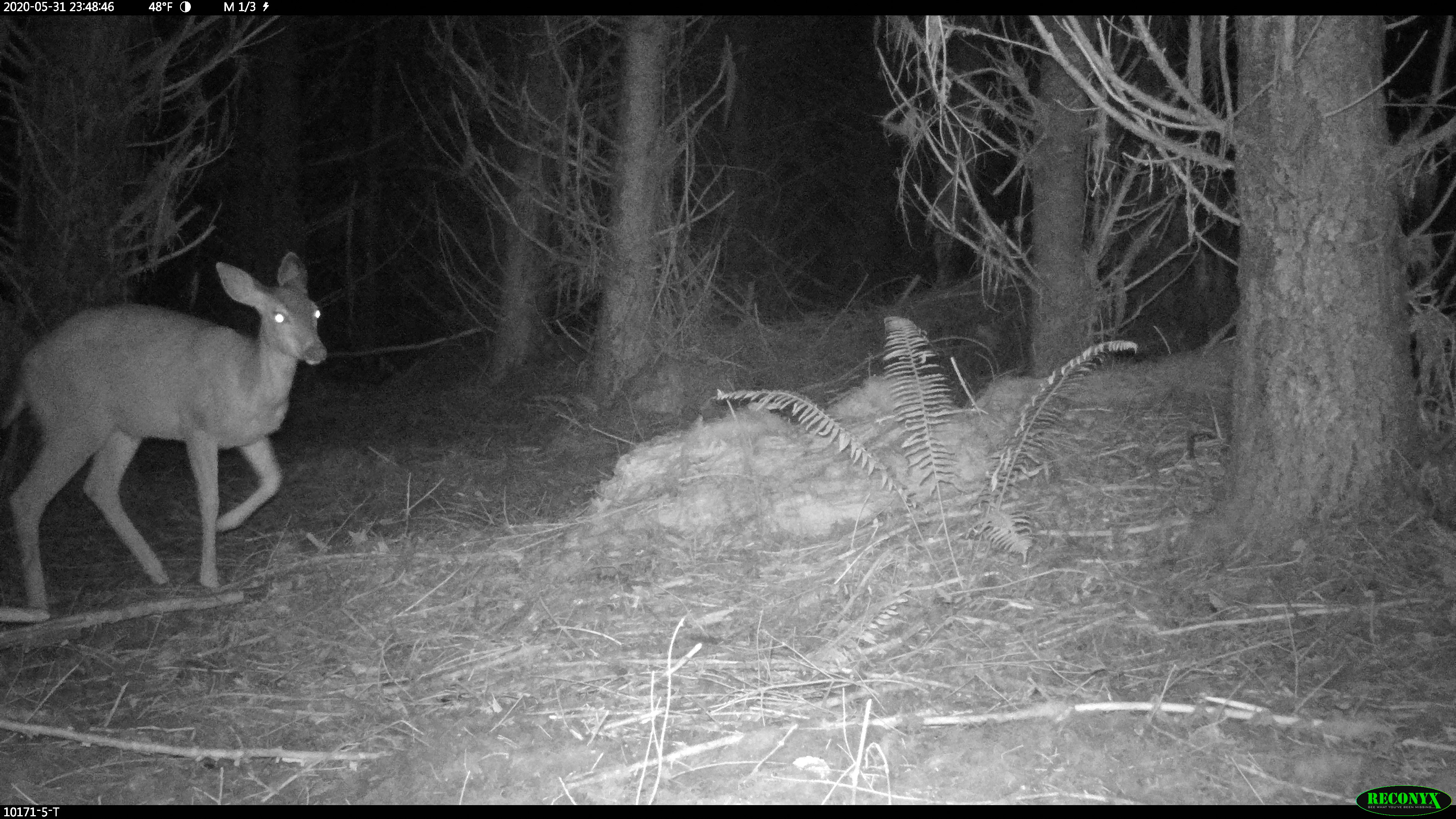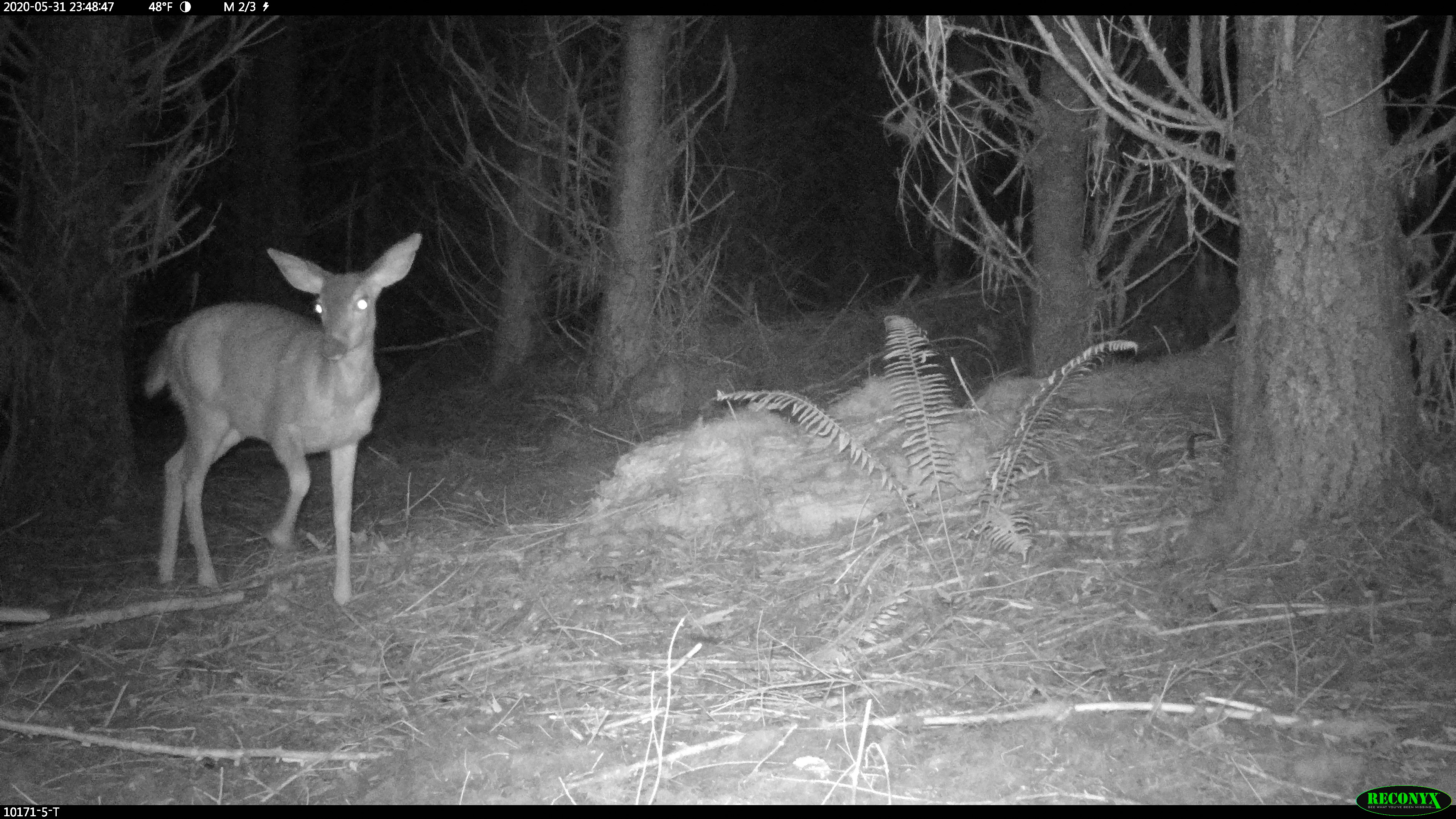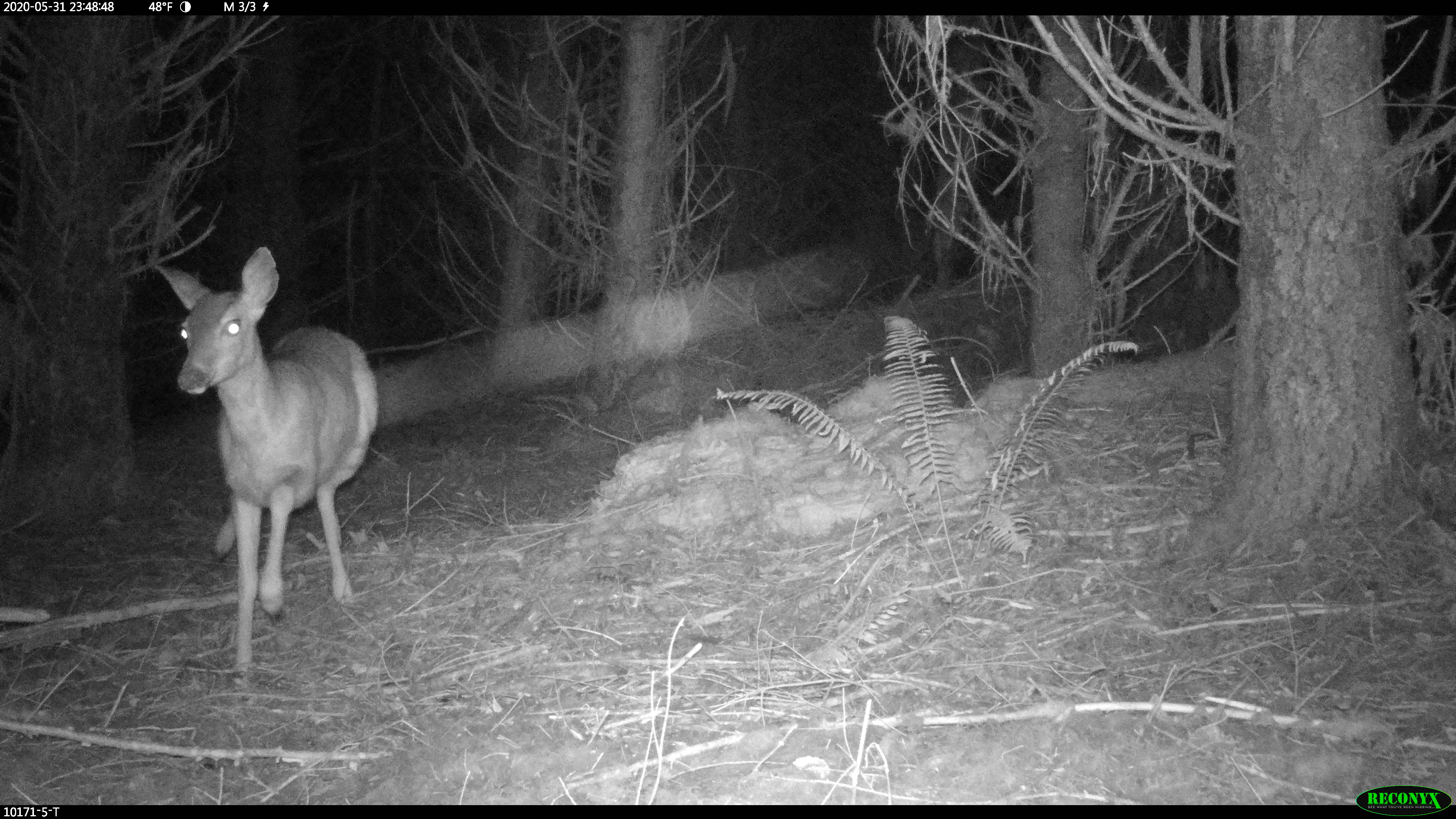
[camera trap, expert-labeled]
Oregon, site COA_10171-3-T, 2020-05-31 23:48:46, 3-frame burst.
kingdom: Animalia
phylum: Chordata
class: Mammalia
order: Artiodactyla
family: Cervidae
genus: Odocoileus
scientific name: Odocoileus hemionus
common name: black-tailed deer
Black-tailed deer (Odocoileus hemionus).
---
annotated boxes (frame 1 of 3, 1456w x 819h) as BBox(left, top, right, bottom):
black-tailed deer: BBox(0, 236, 340, 626)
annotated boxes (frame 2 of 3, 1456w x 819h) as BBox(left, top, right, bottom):
black-tailed deer: BBox(135, 222, 431, 611)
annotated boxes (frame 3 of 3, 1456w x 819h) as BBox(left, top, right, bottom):
black-tailed deer: BBox(146, 224, 385, 687)